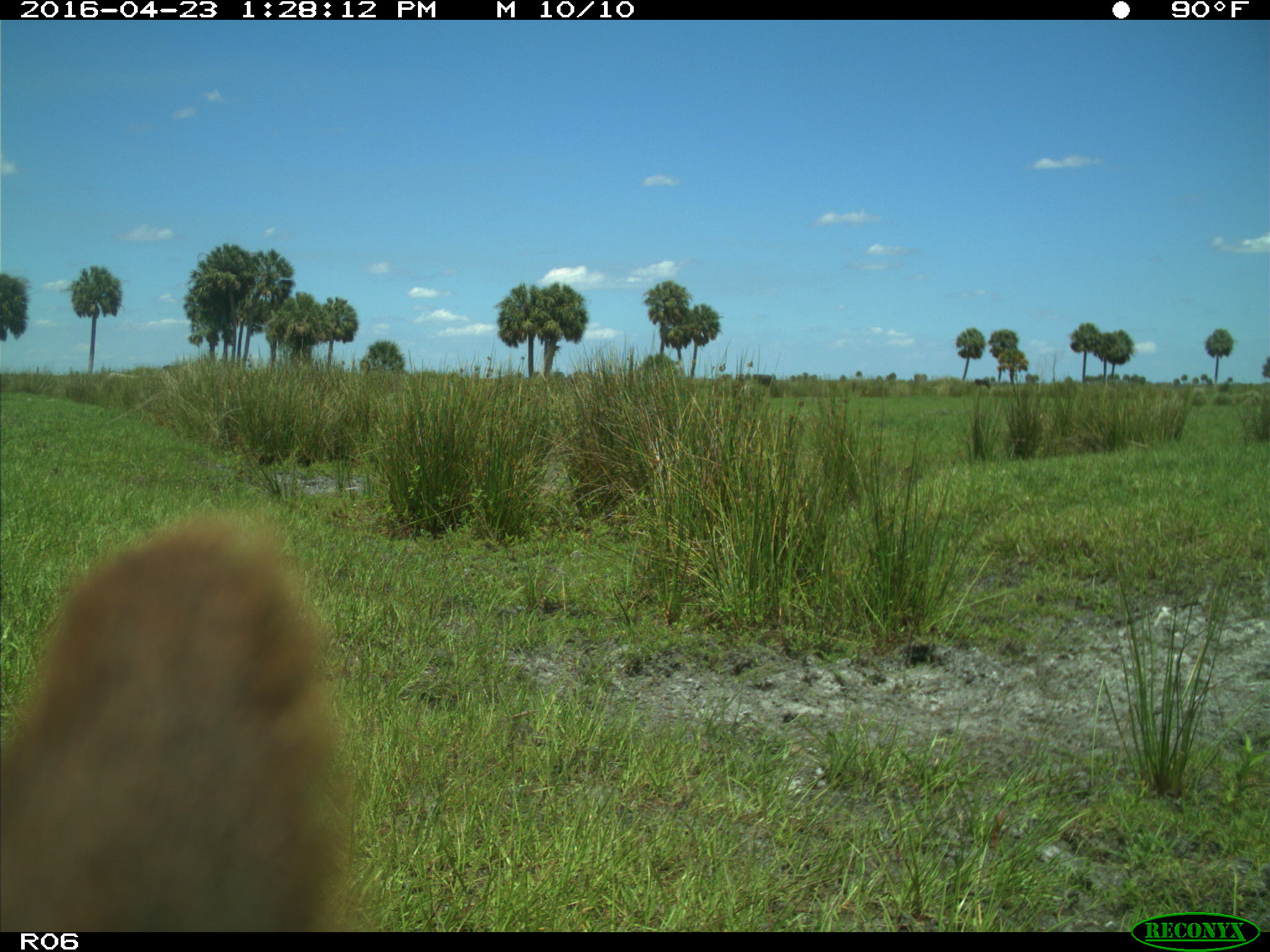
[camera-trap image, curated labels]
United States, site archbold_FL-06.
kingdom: Animalia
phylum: Chordata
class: Mammalia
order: Artiodactyla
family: Bovidae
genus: Bos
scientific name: Bos taurus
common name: domestic cow